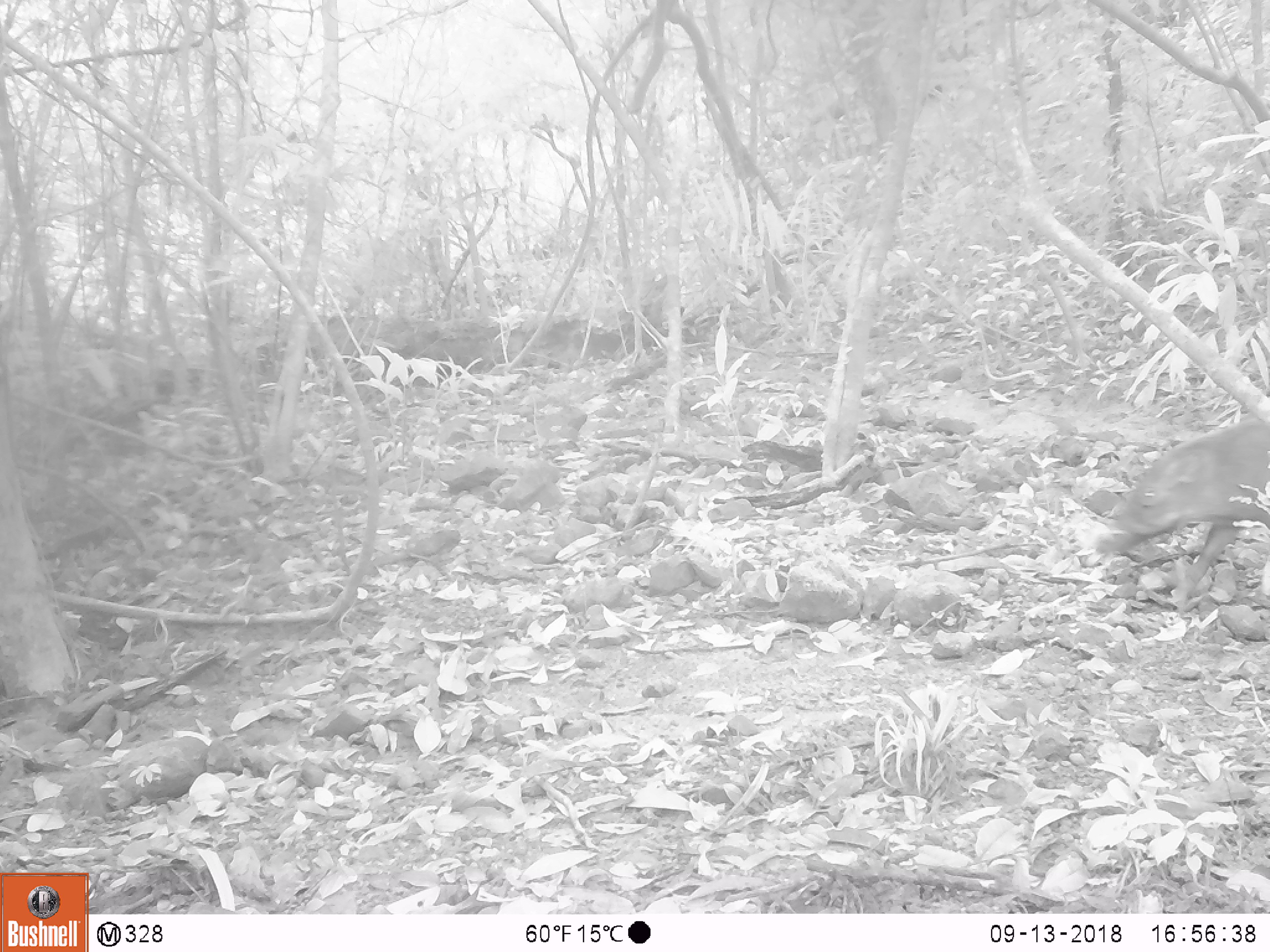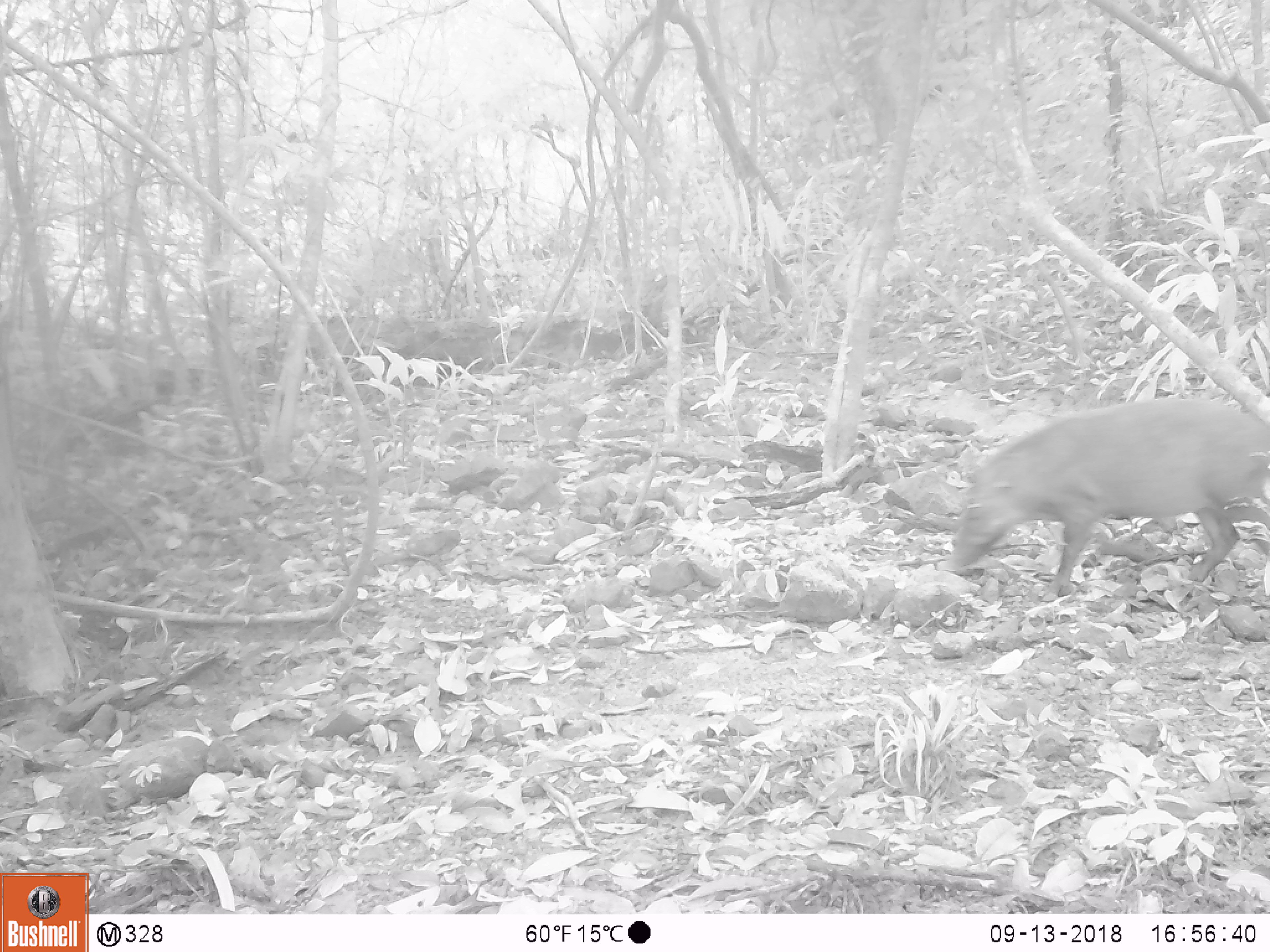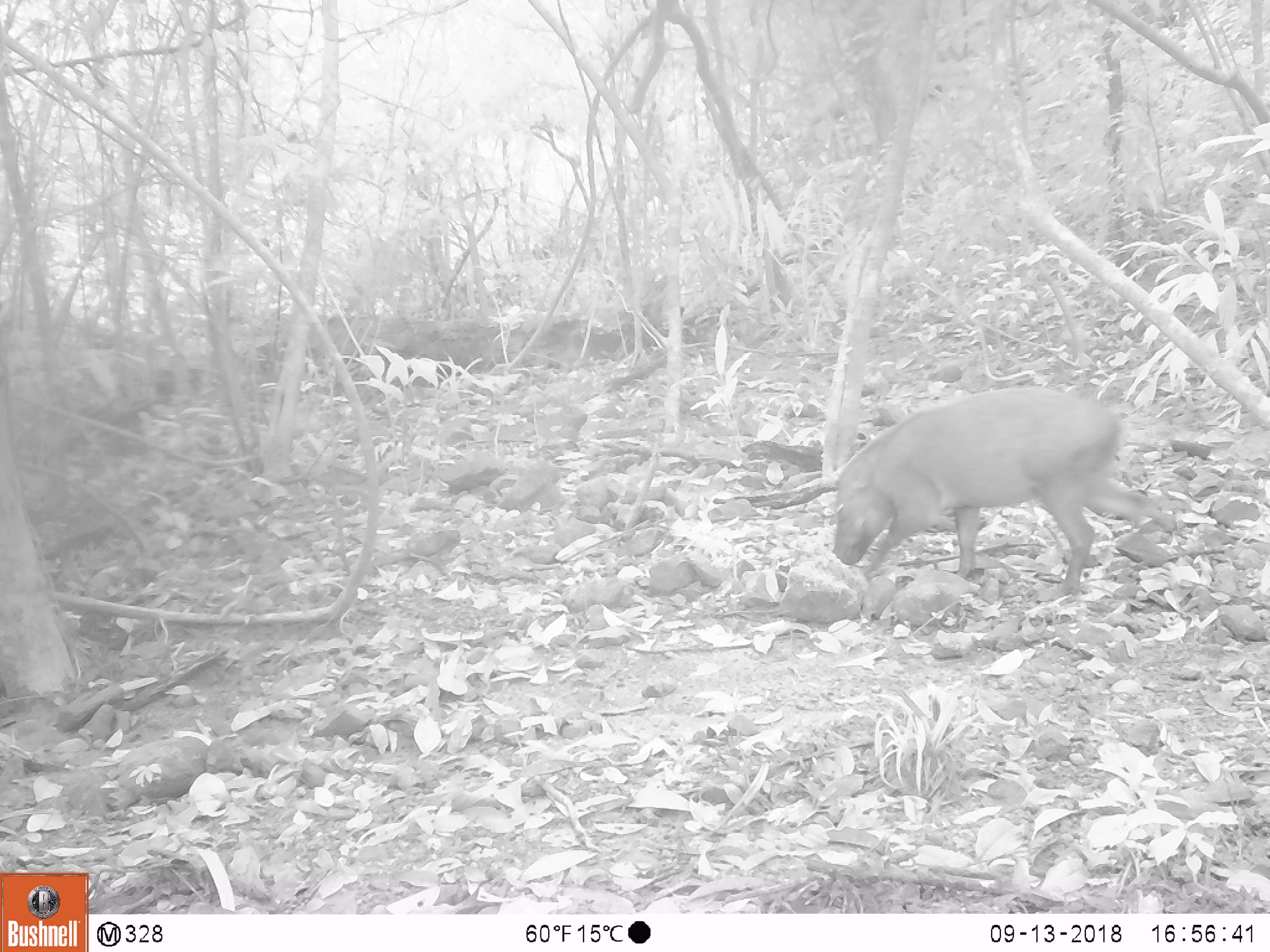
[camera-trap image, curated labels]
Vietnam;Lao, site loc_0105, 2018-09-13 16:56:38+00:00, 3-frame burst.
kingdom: Animalia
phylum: Chordata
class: Mammalia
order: Artiodactyla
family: Suidae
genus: Sus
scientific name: Sus scrofa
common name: eurasian wild pig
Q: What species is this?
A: Eurasian wild pig (Sus scrofa).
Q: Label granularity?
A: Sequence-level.